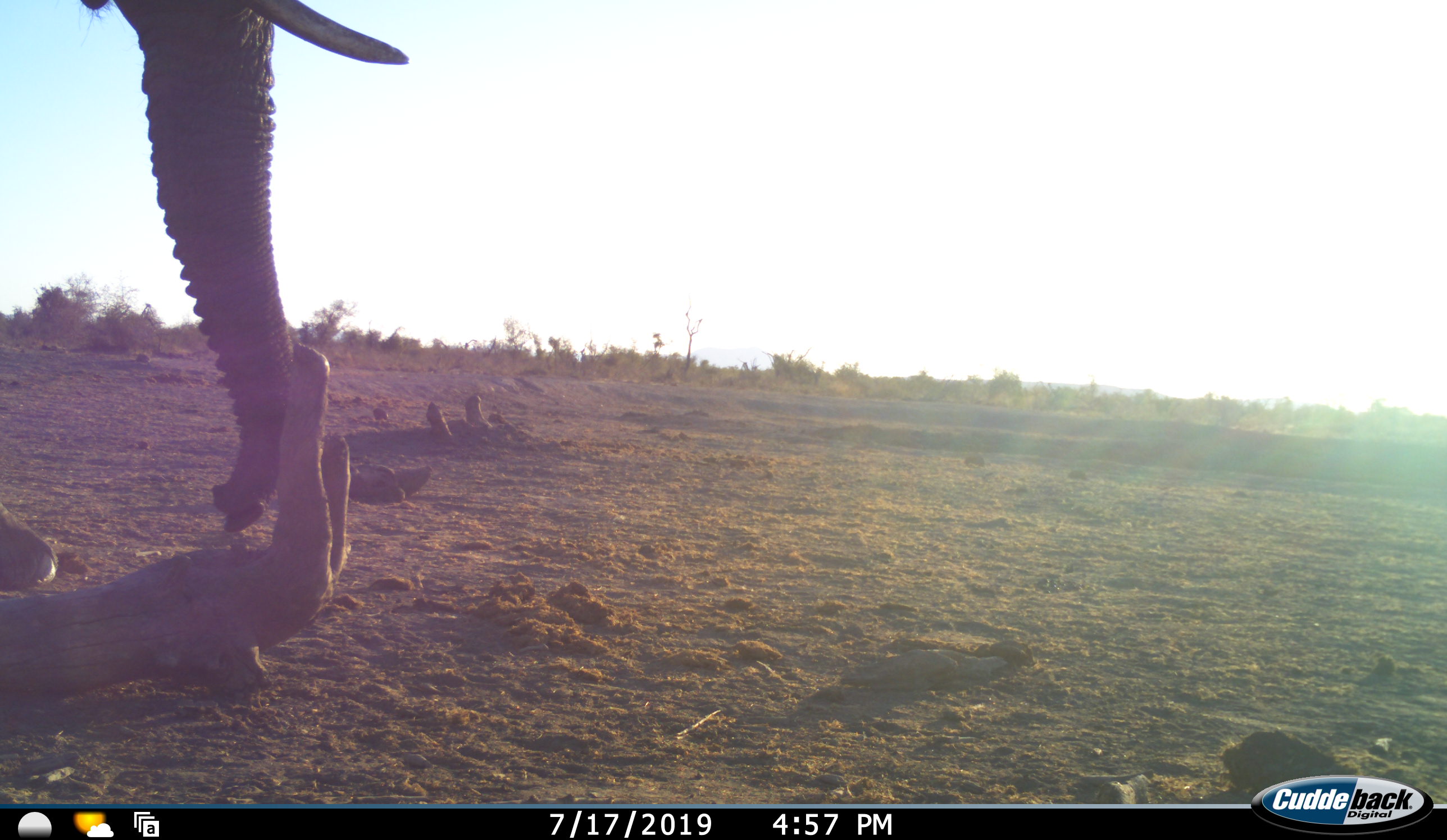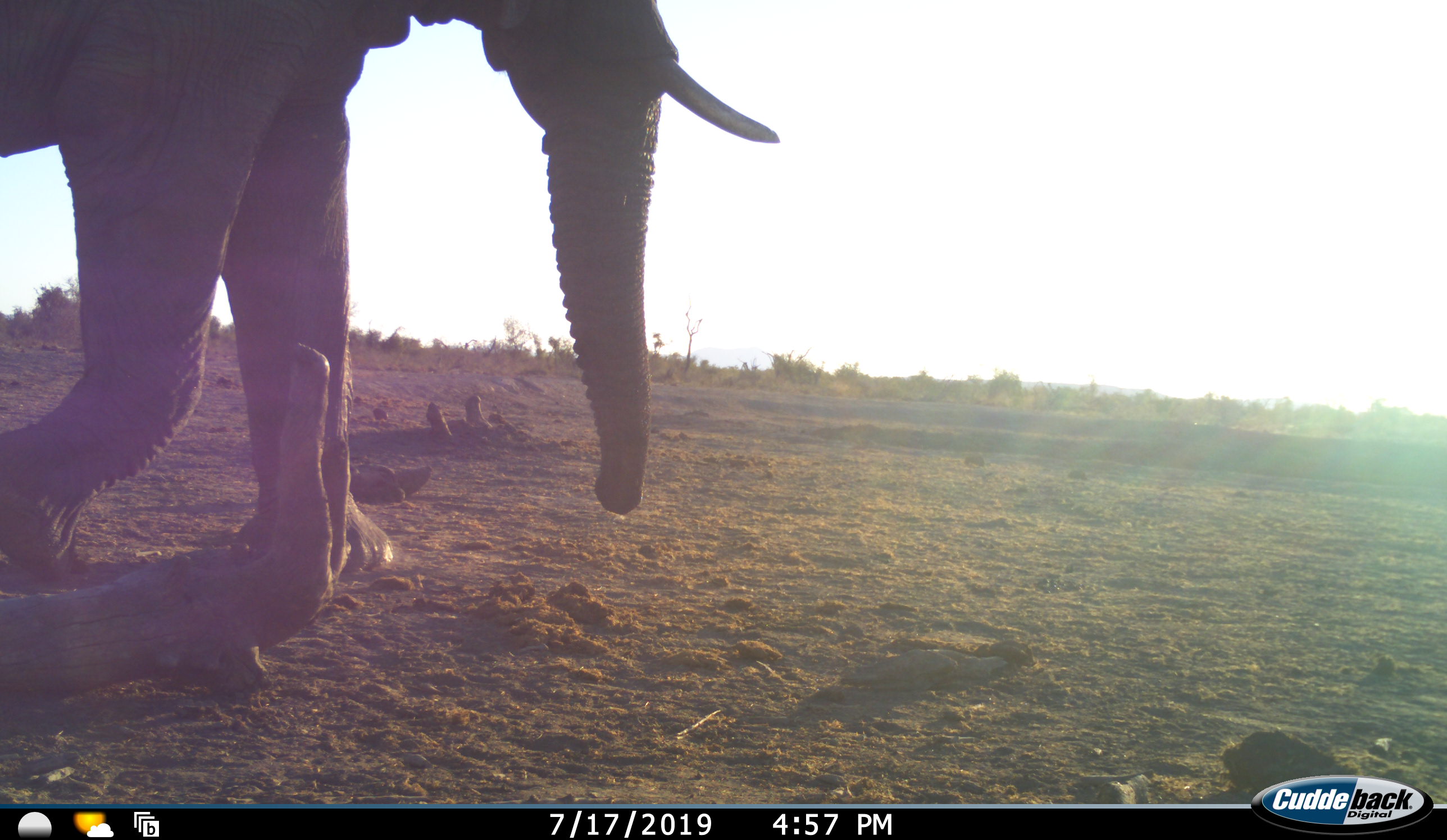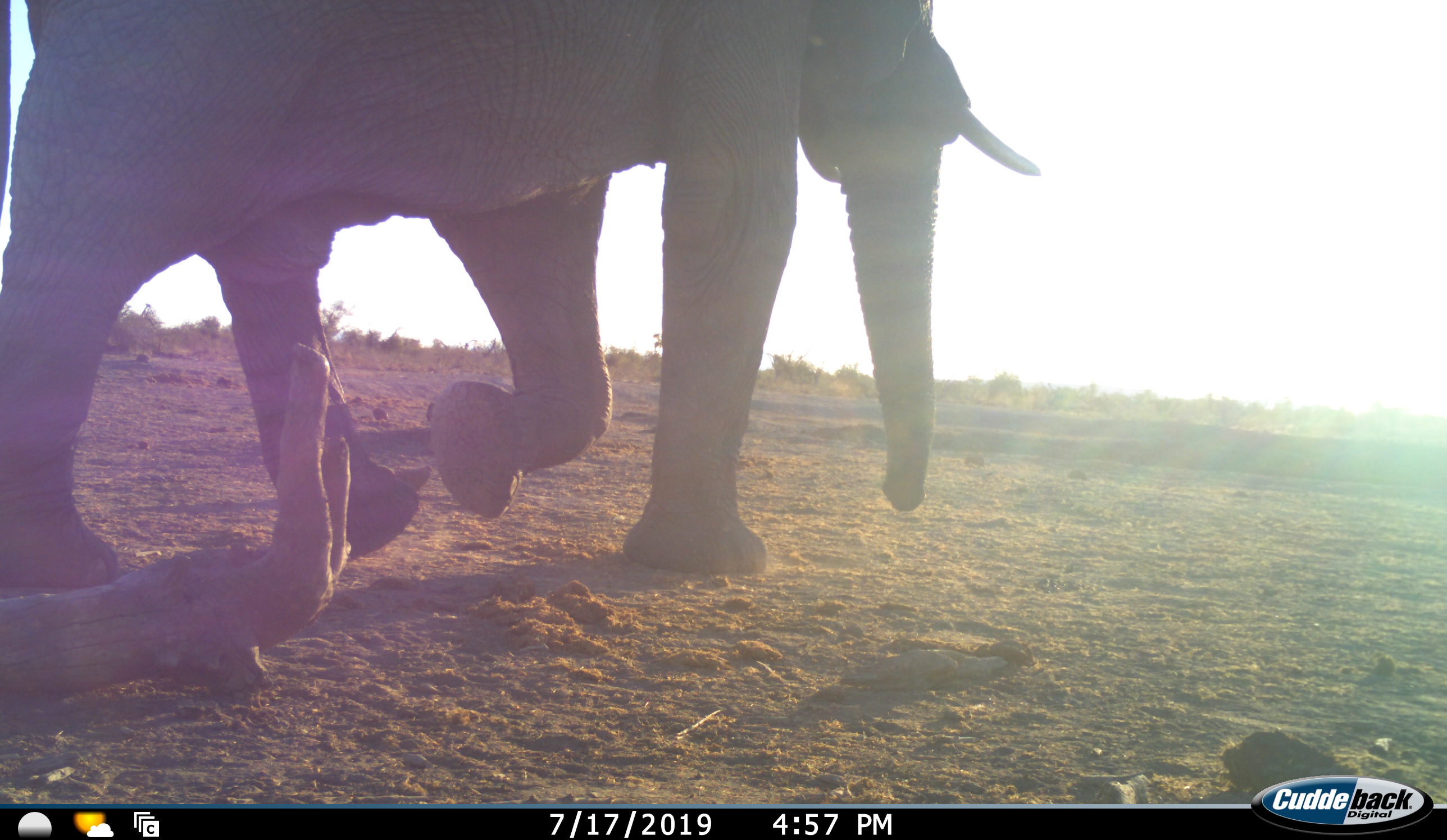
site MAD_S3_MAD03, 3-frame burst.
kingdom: Animalia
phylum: Chordata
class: Mammalia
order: Proboscidea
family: Elephantidae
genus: Loxodonta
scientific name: Loxodonta africana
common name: african bush elephant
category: elephant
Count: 1.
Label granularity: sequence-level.